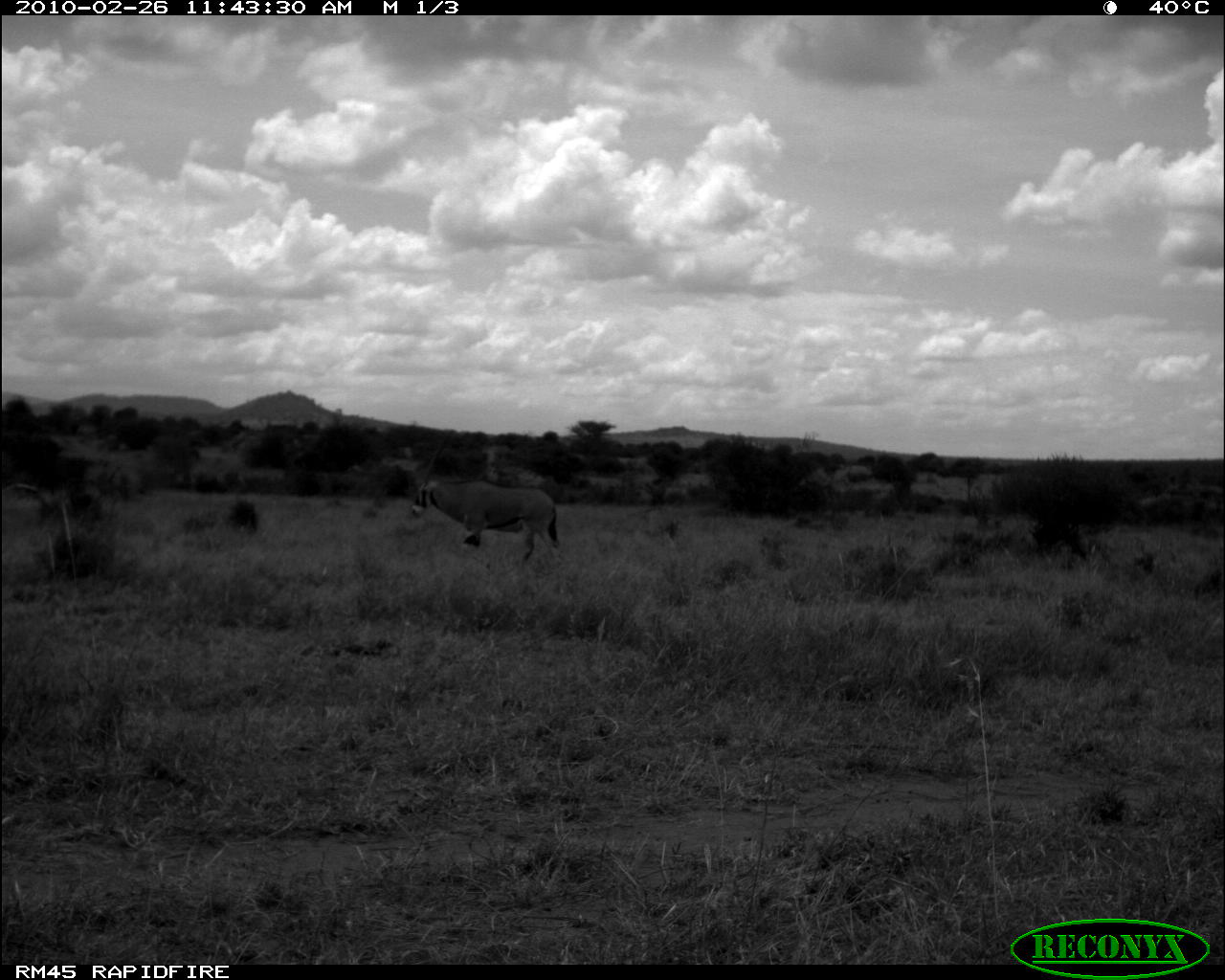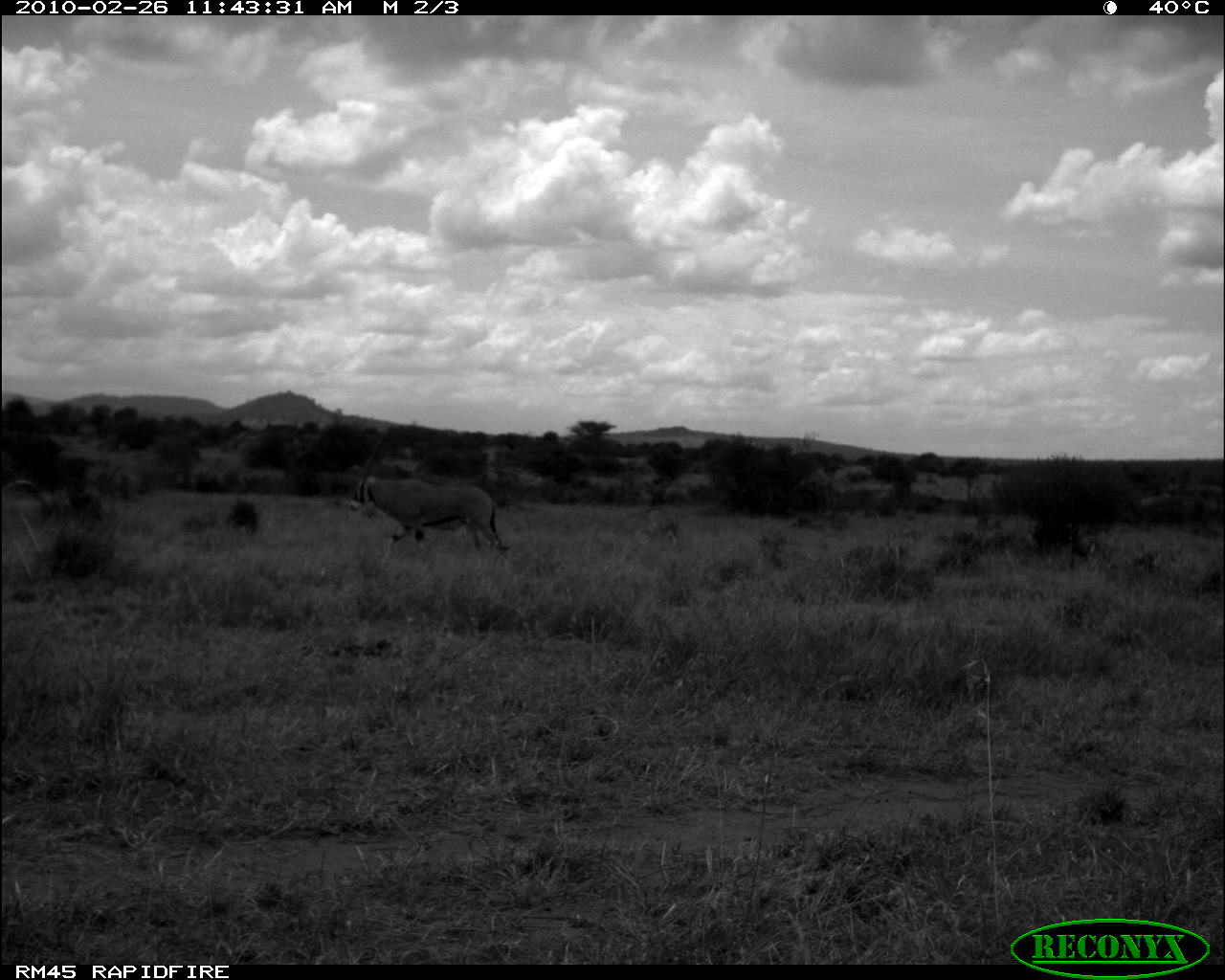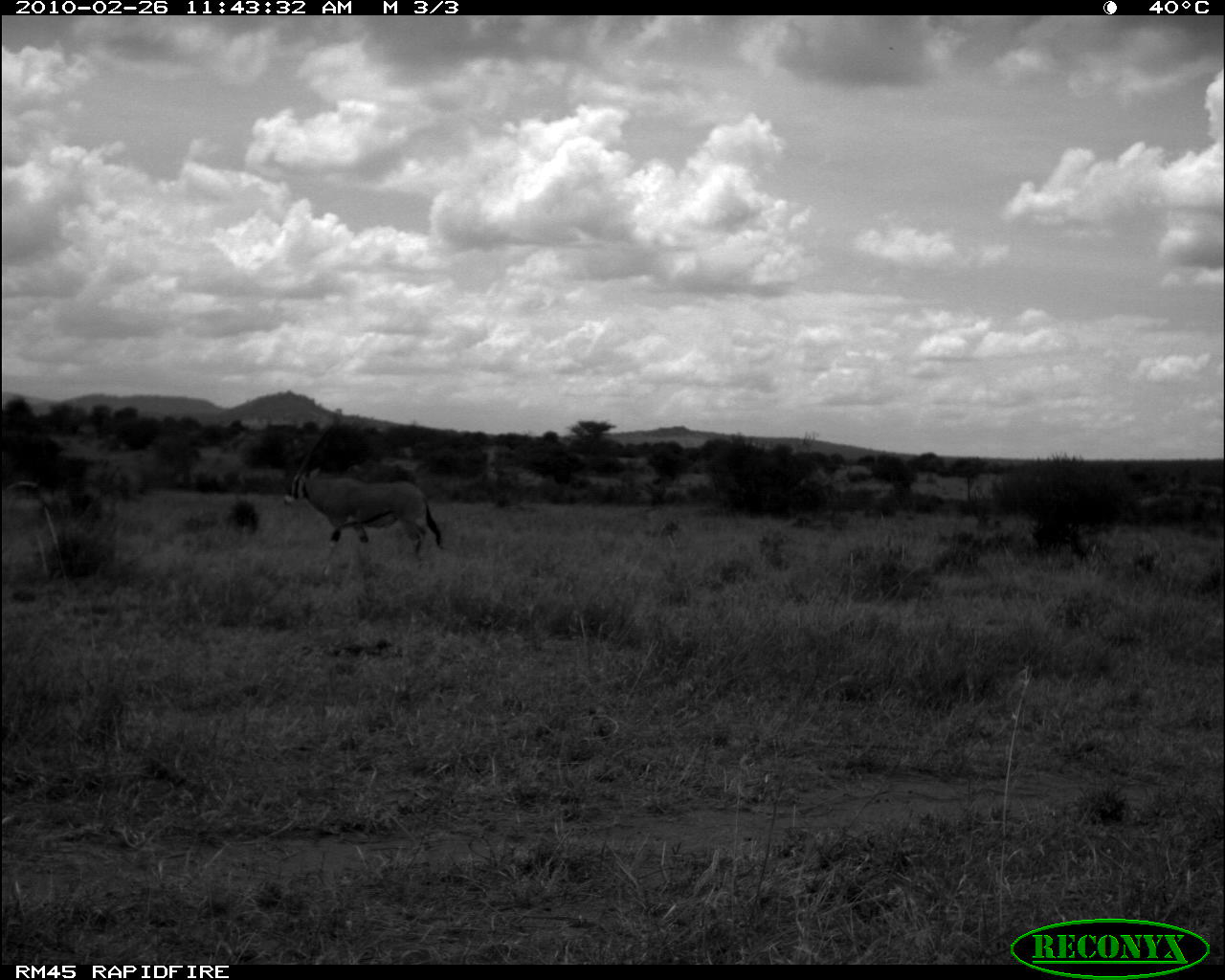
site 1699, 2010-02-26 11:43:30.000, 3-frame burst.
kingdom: Animalia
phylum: Chordata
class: Mammalia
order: Artiodactyla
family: Bovidae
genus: Oryx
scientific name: Oryx beisa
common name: east african oryx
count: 1